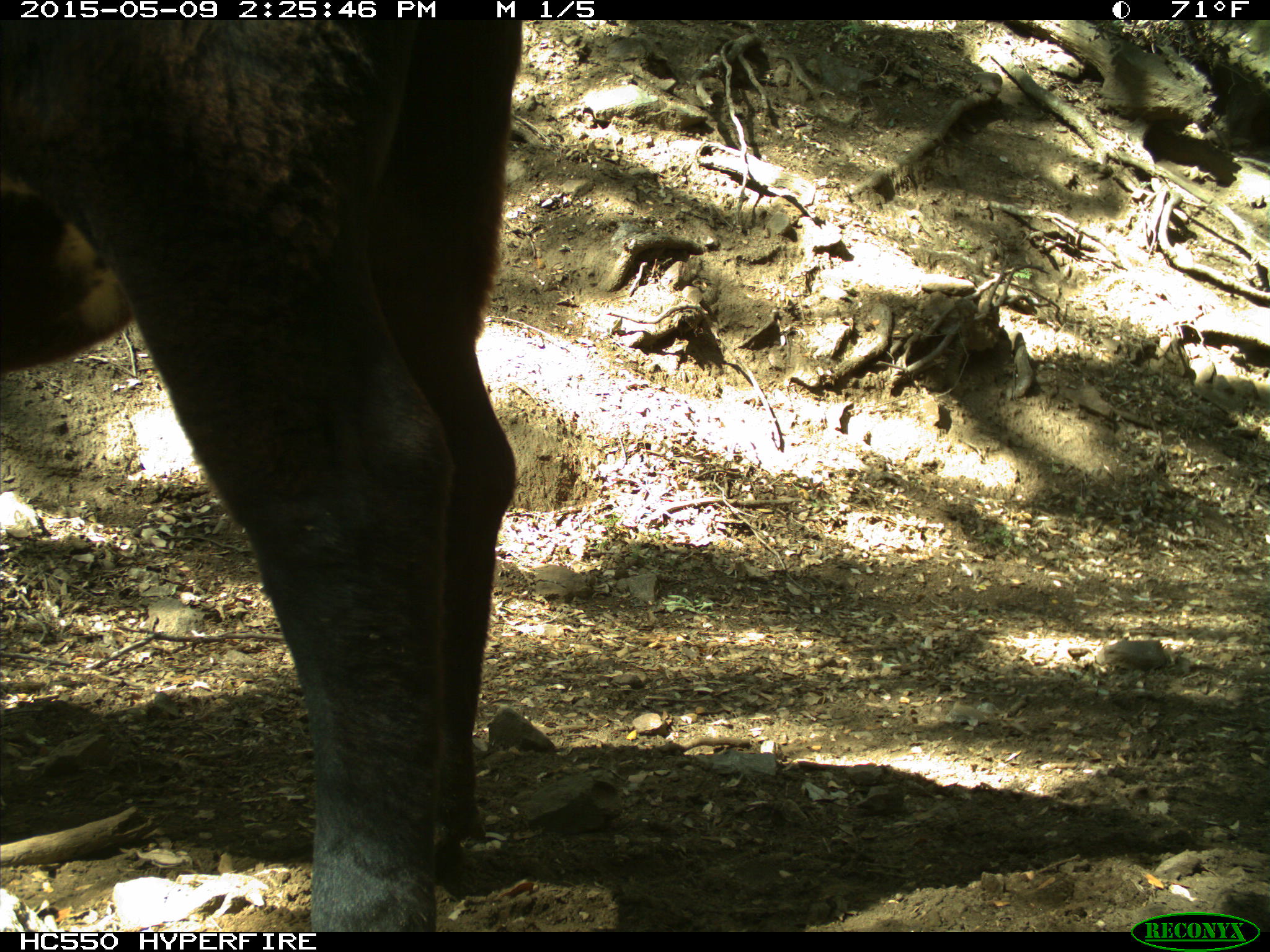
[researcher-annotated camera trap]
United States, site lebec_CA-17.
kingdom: Animalia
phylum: Chordata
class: Mammalia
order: Artiodactyla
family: Bovidae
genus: Bos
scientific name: Bos taurus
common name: domestic cow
Bos taurus (domestic cow).